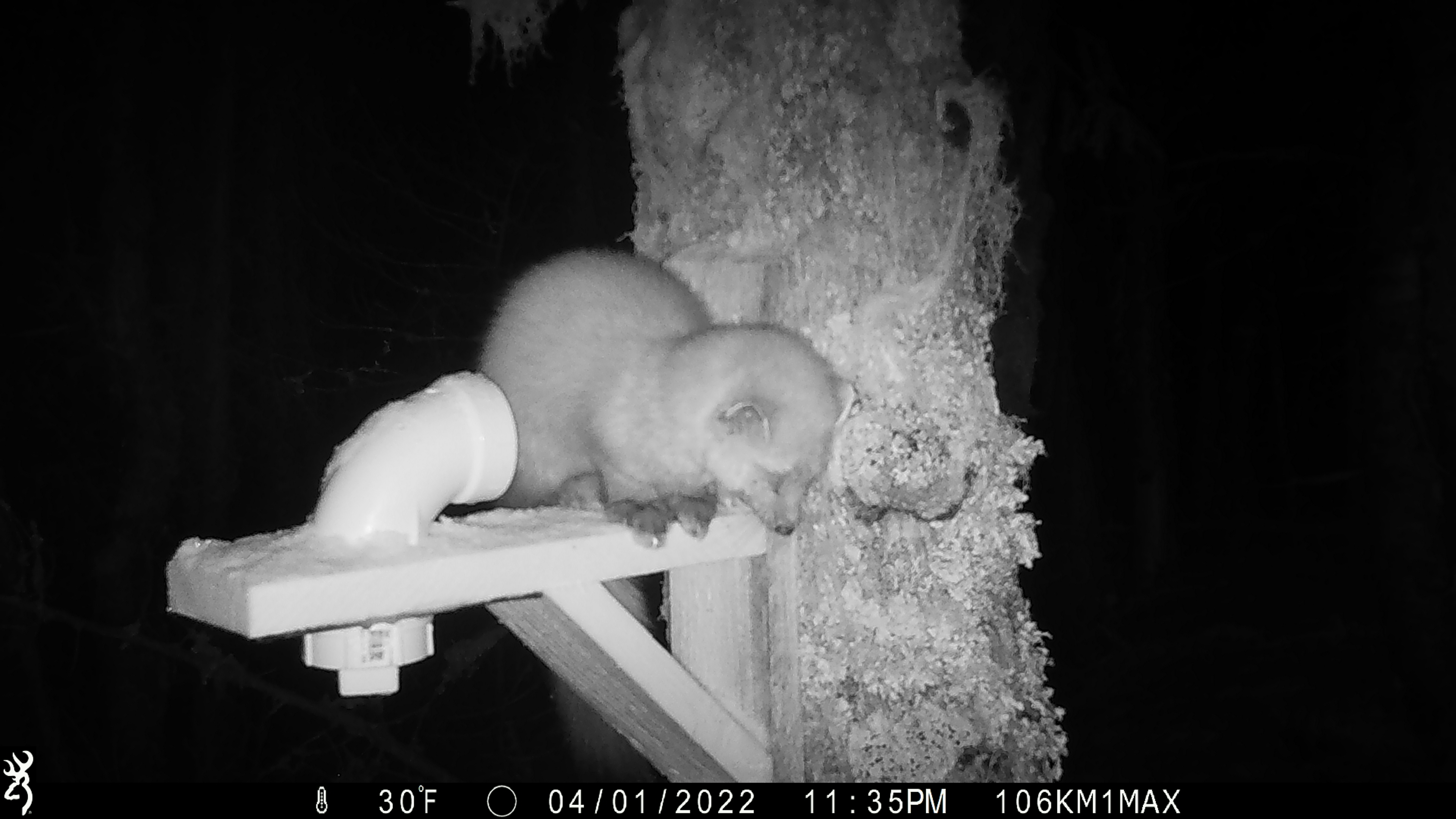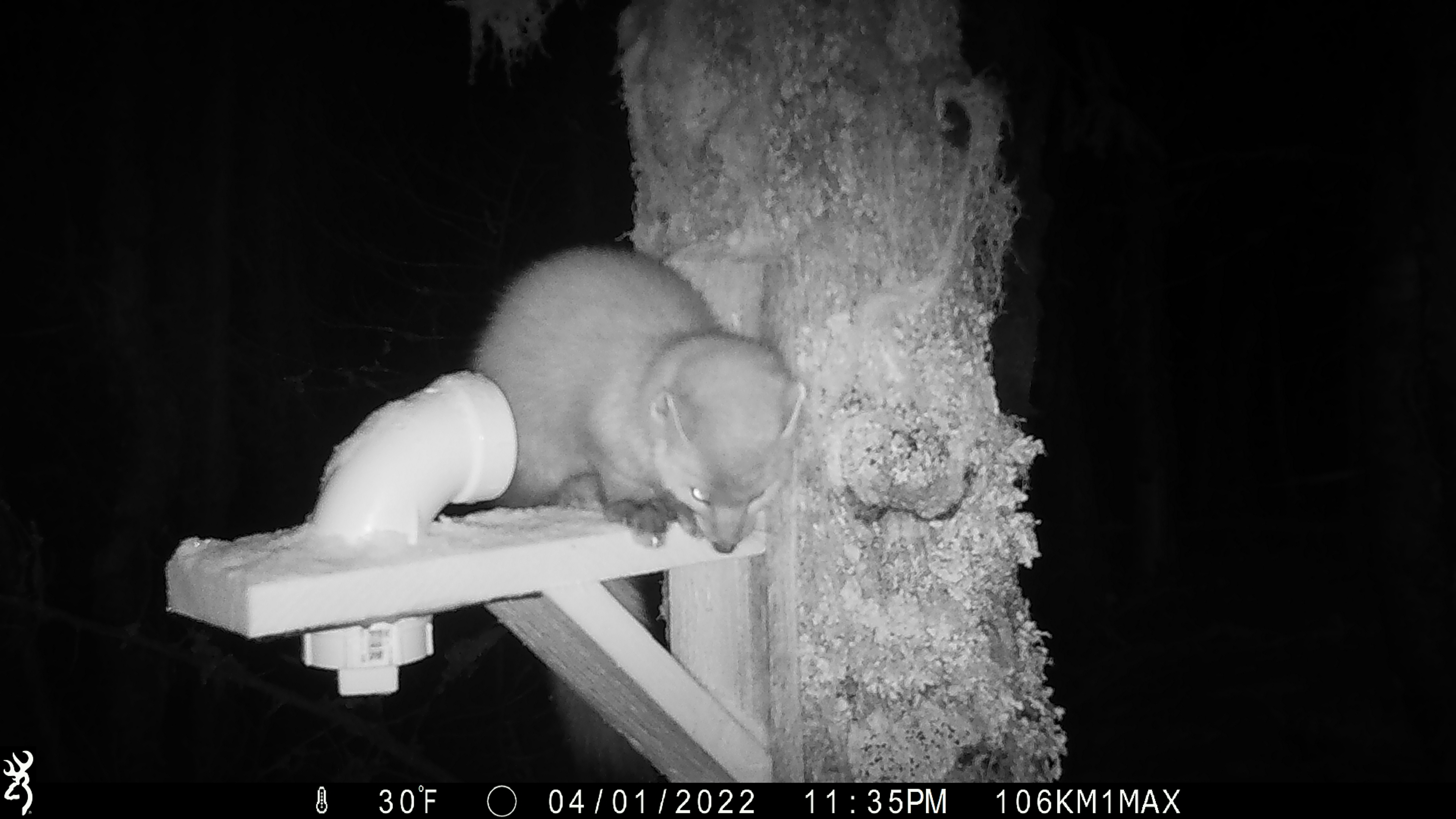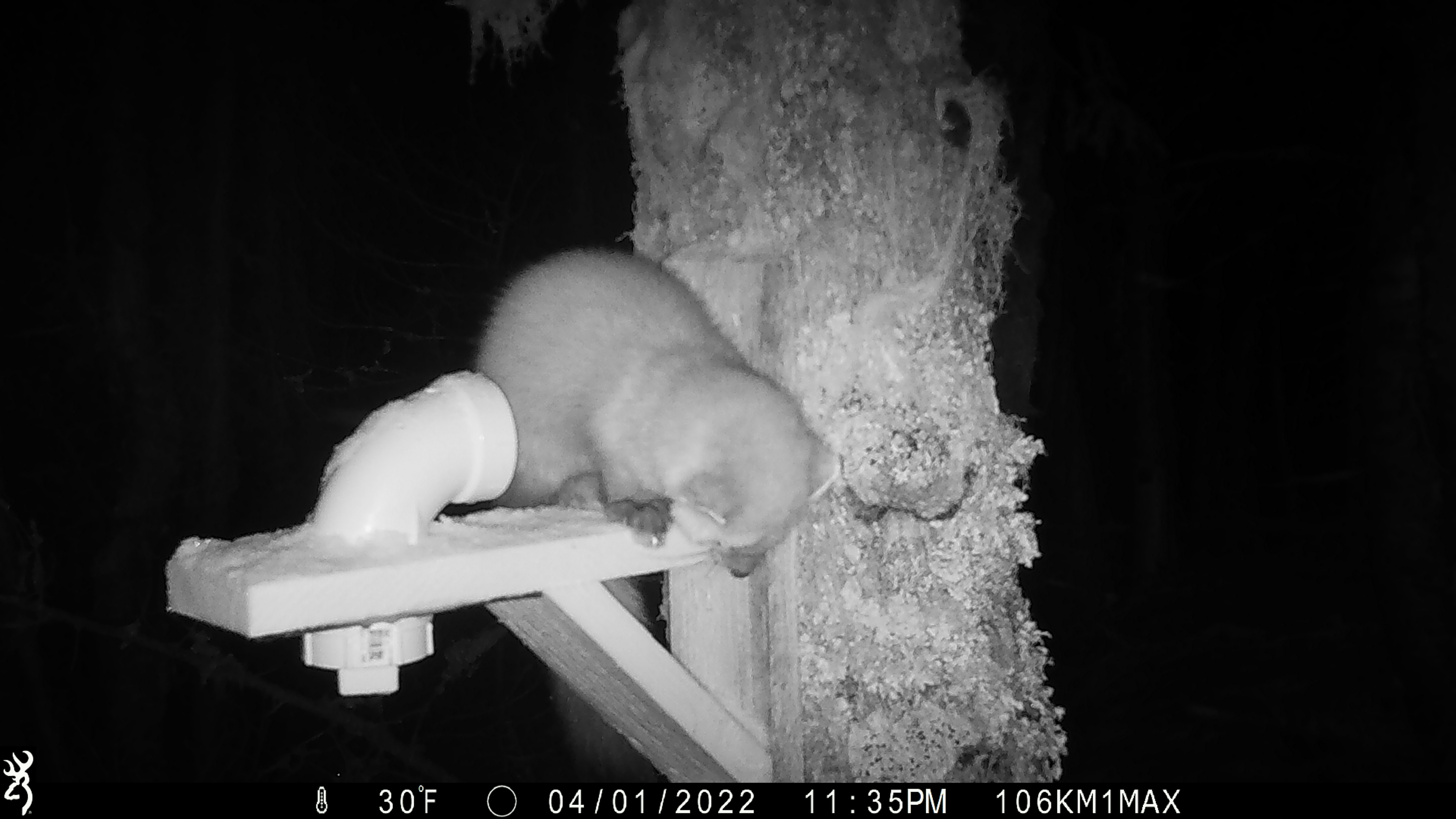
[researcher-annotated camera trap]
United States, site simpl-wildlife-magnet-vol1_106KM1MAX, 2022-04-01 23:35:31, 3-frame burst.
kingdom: Animalia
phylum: Chordata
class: Mammalia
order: Carnivora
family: Mustelidae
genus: Martes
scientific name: Martes americana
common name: american marten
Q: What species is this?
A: American marten (Martes americana).